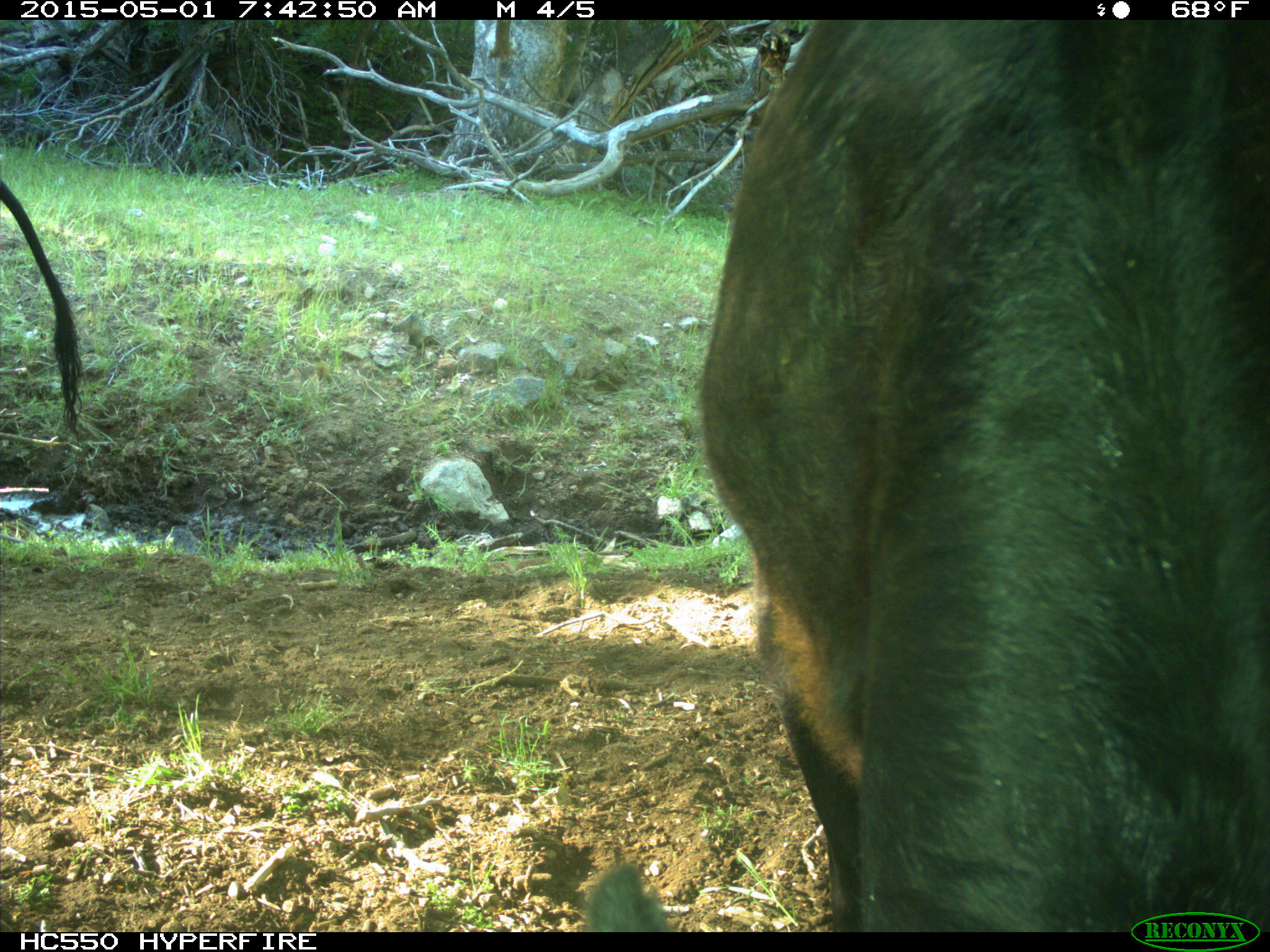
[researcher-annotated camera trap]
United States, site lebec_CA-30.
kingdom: Animalia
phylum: Chordata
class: Mammalia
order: Artiodactyla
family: Bovidae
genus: Bos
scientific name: Bos taurus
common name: domestic cow